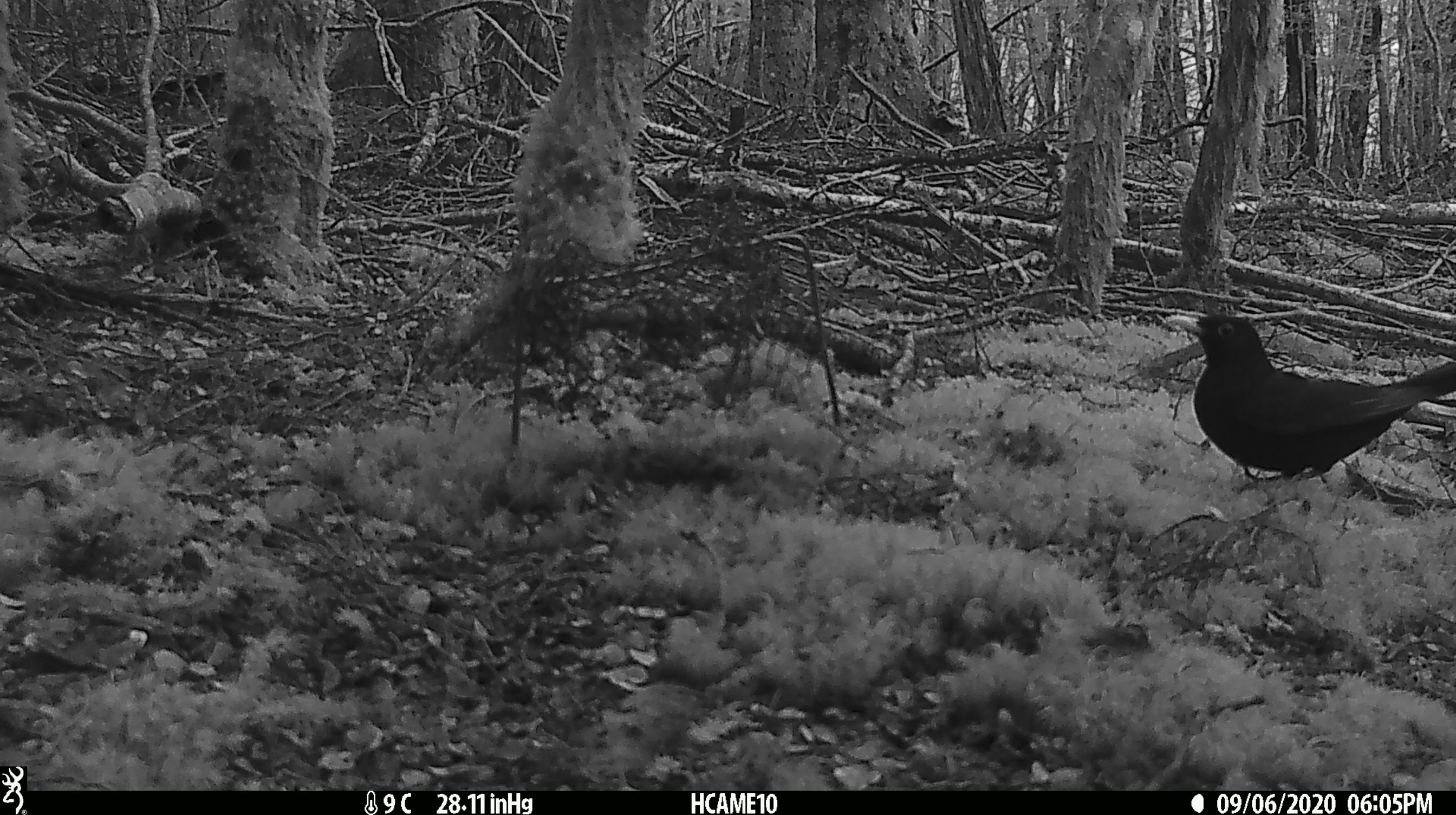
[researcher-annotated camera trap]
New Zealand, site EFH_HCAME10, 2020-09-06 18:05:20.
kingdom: Animalia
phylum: Chordata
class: Aves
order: Passeriformes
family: Turdidae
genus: Turdus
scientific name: Turdus merula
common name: eurasian blackbird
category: blackbird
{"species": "blackbird (eurasian blackbird) (Turdus merula)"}